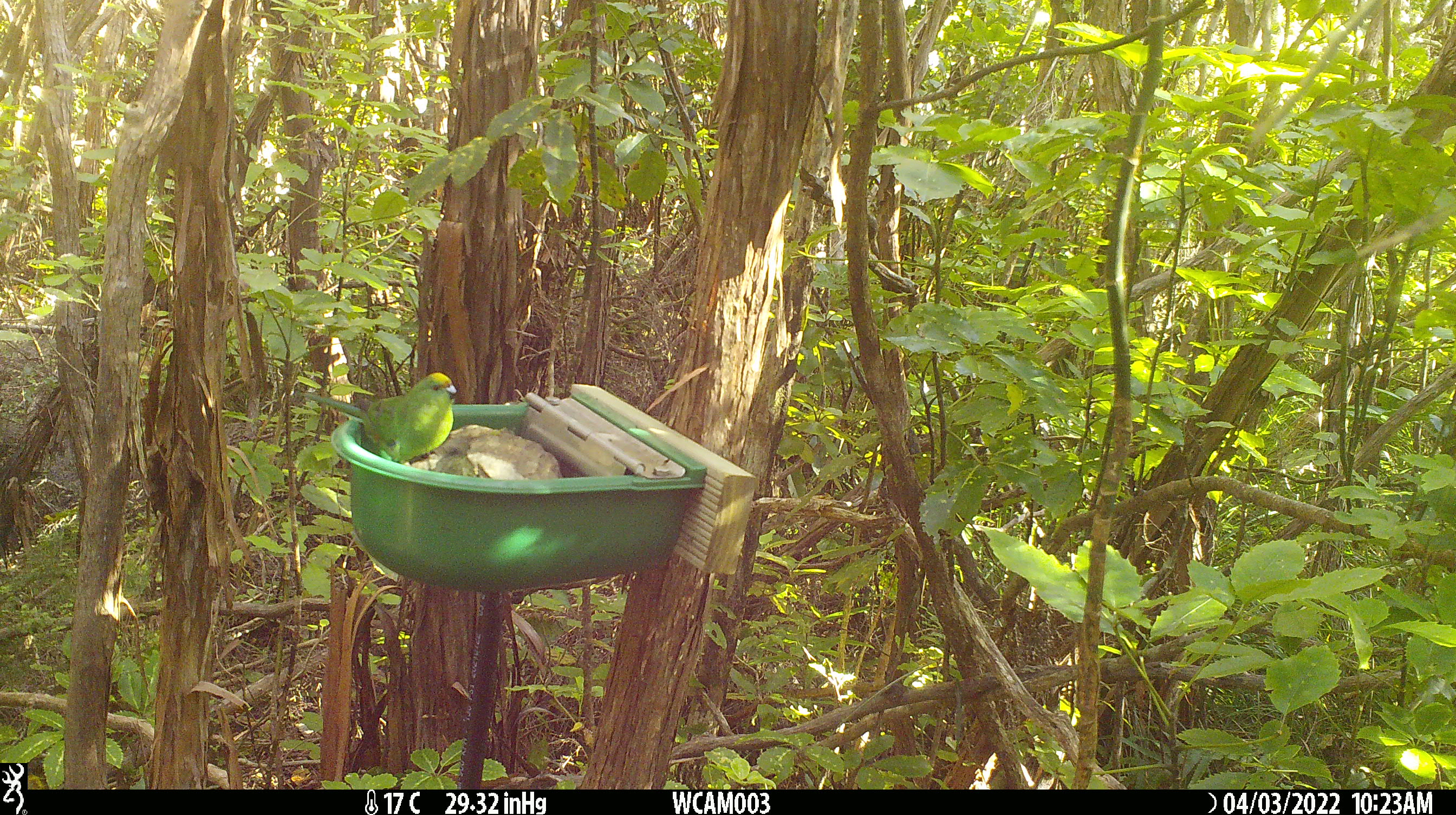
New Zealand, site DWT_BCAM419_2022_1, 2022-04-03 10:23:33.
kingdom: Animalia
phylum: Chordata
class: Aves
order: Psittaciformes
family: Psittaculidae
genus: Cyanoramphus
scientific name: Cyanoramphus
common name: parakeet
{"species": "parakeet (Cyanoramphus)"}